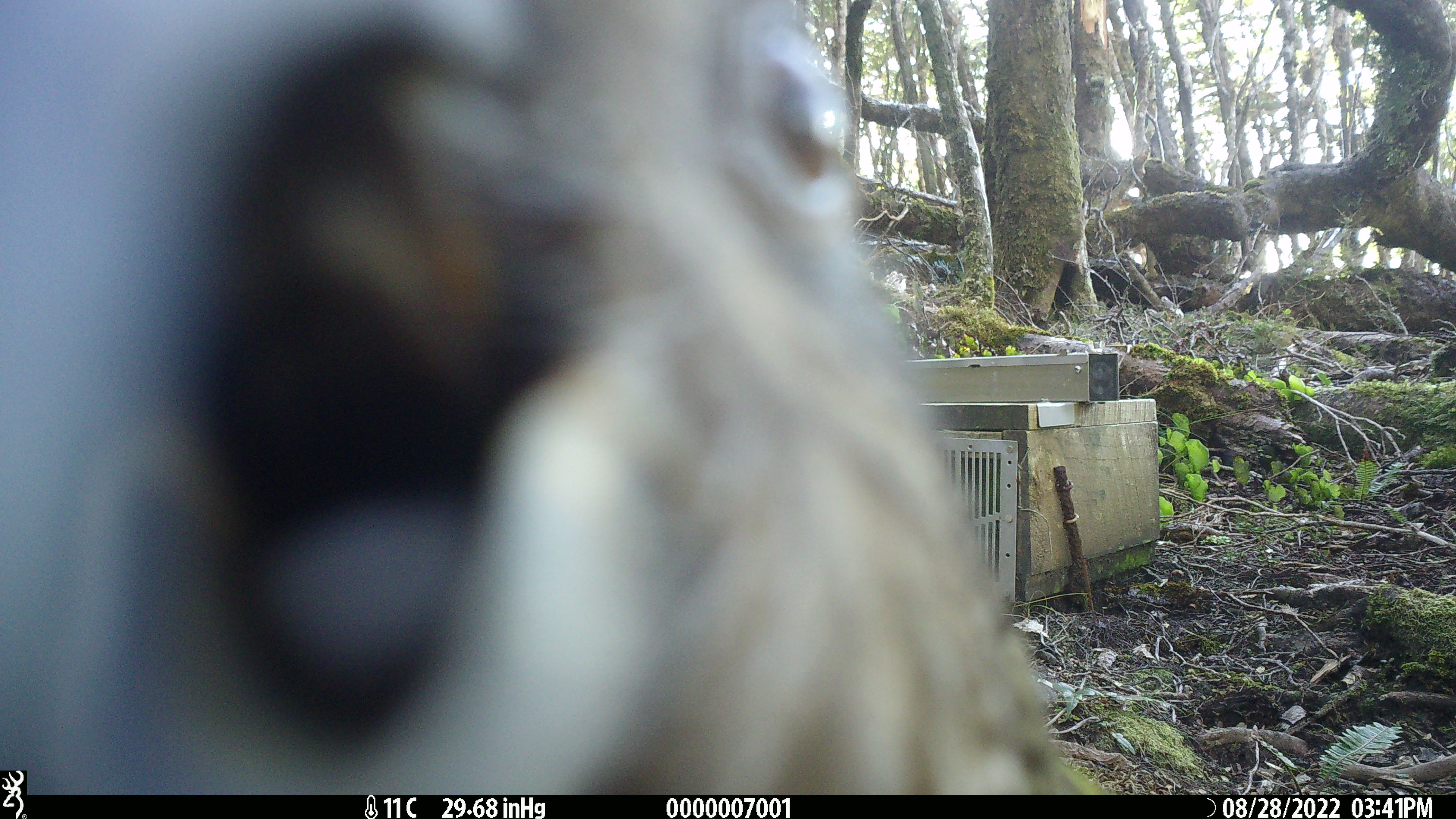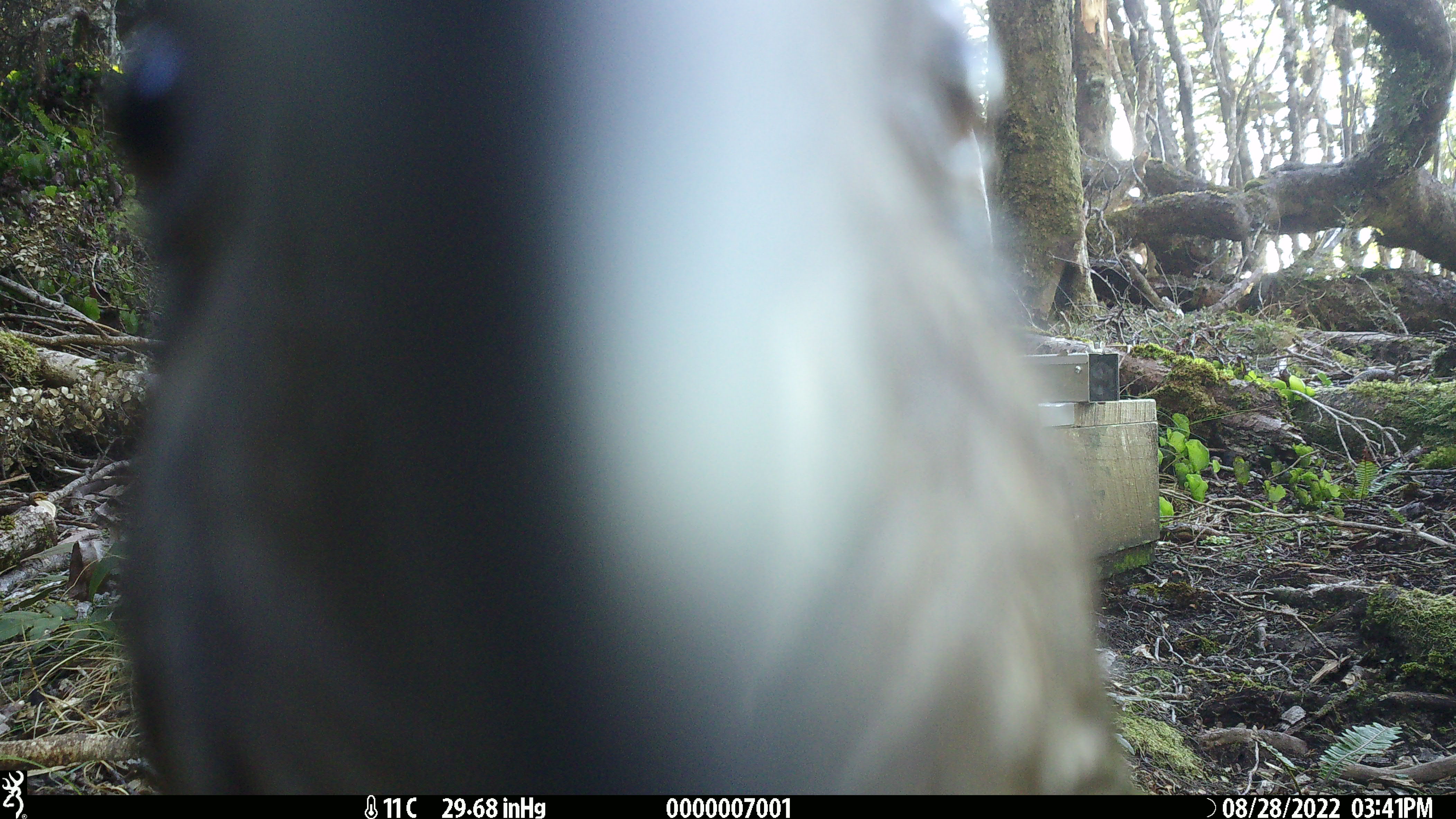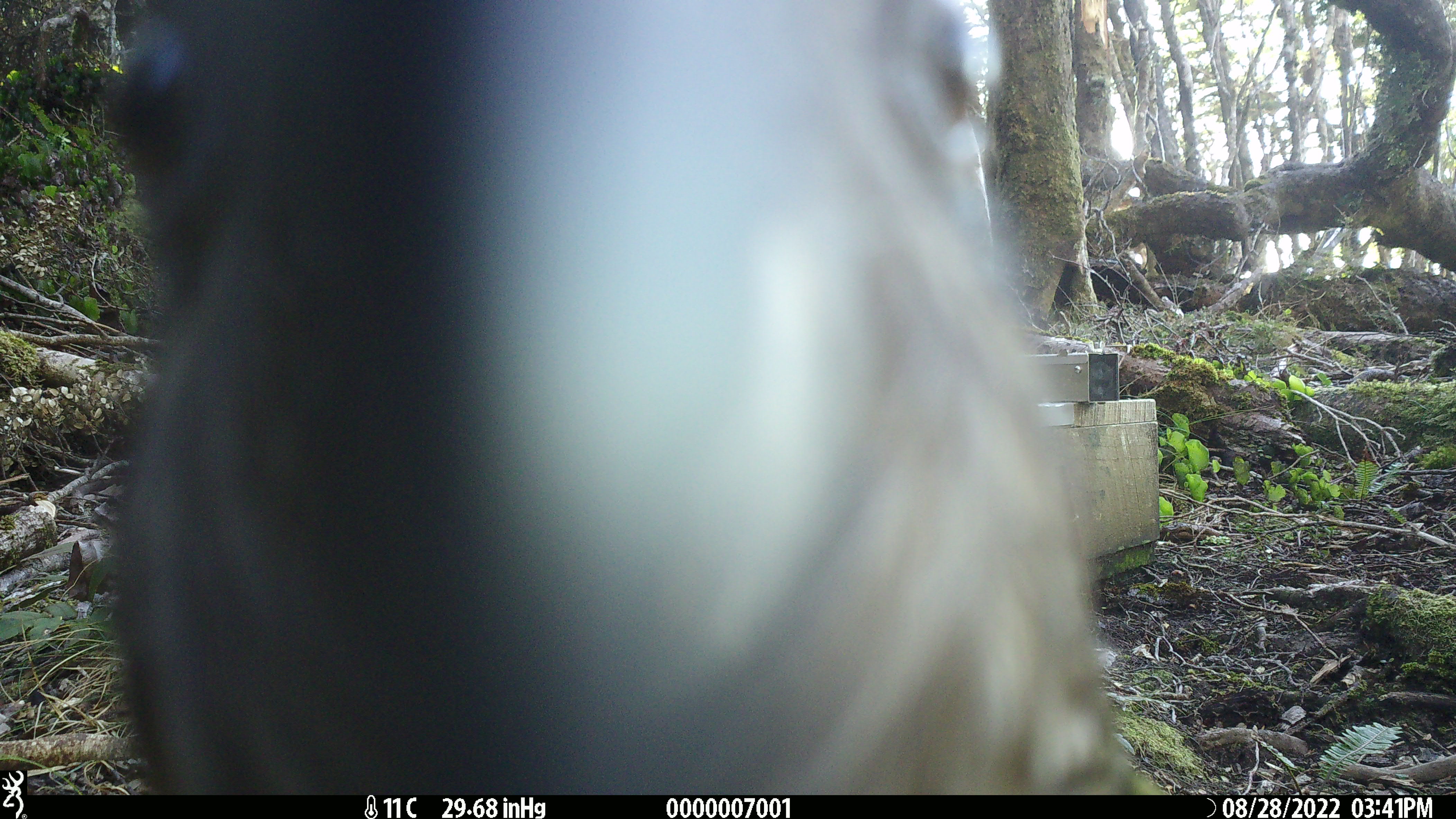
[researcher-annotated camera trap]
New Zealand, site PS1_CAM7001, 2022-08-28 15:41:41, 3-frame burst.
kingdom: Animalia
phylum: Chordata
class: Aves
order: Psittaciformes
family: Strigopidae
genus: Nestor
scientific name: Nestor notabilis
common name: kea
Kea (Nestor notabilis).